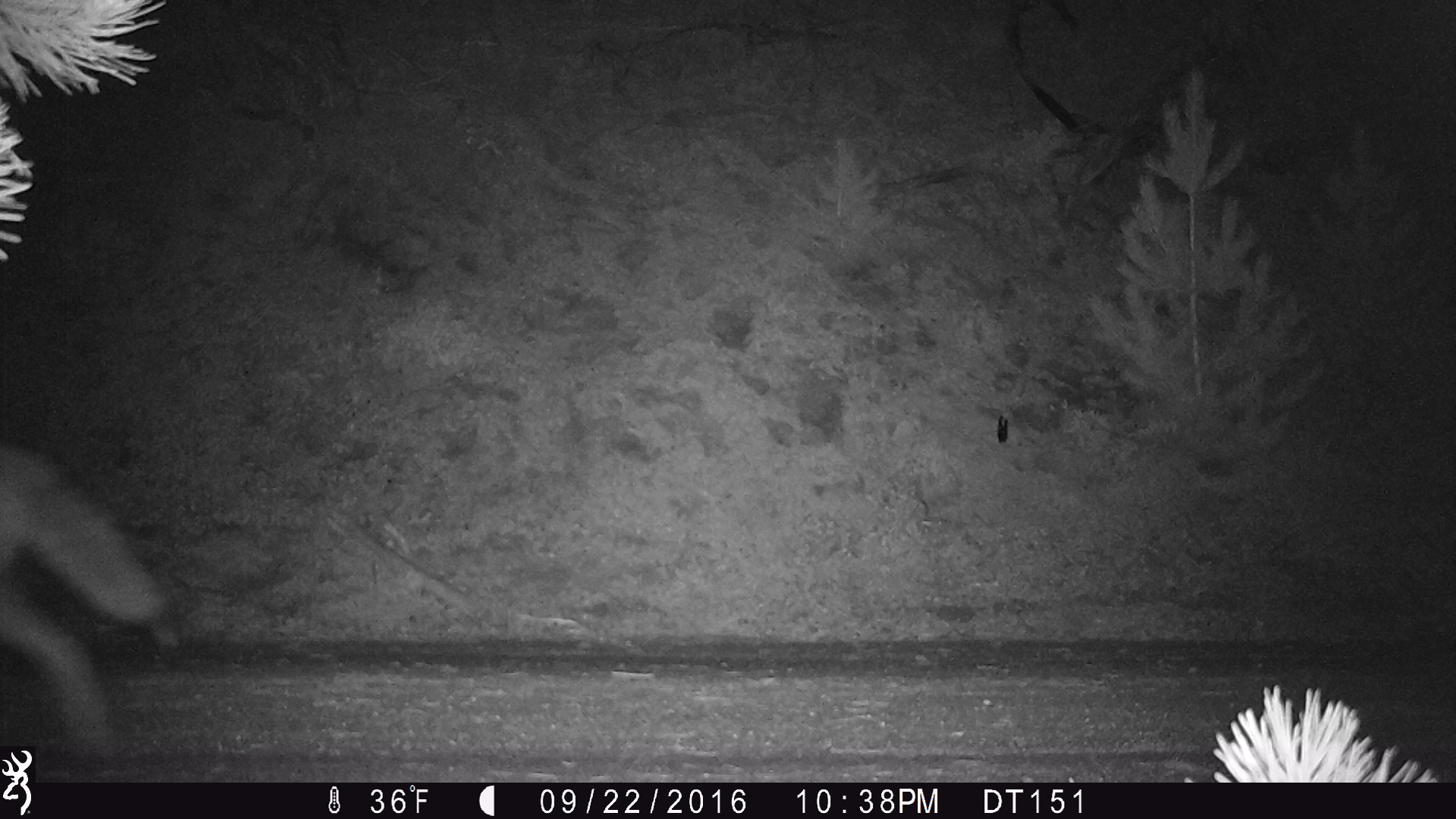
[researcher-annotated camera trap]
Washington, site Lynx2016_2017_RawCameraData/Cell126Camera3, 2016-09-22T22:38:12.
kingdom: Animalia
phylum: Chordata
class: Mammalia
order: Carnivora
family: Canidae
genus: Canis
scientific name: Canis latrans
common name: coyote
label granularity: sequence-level